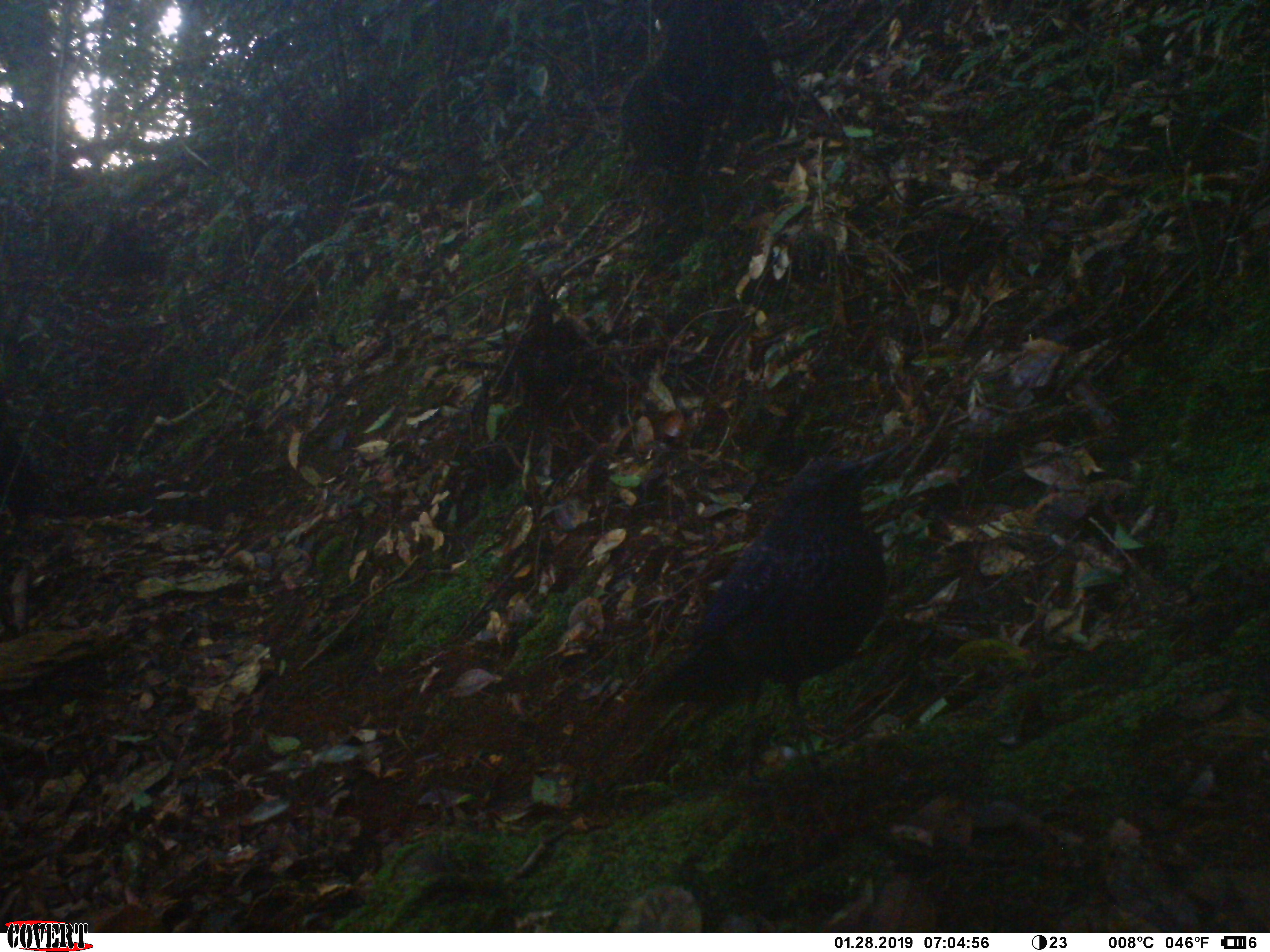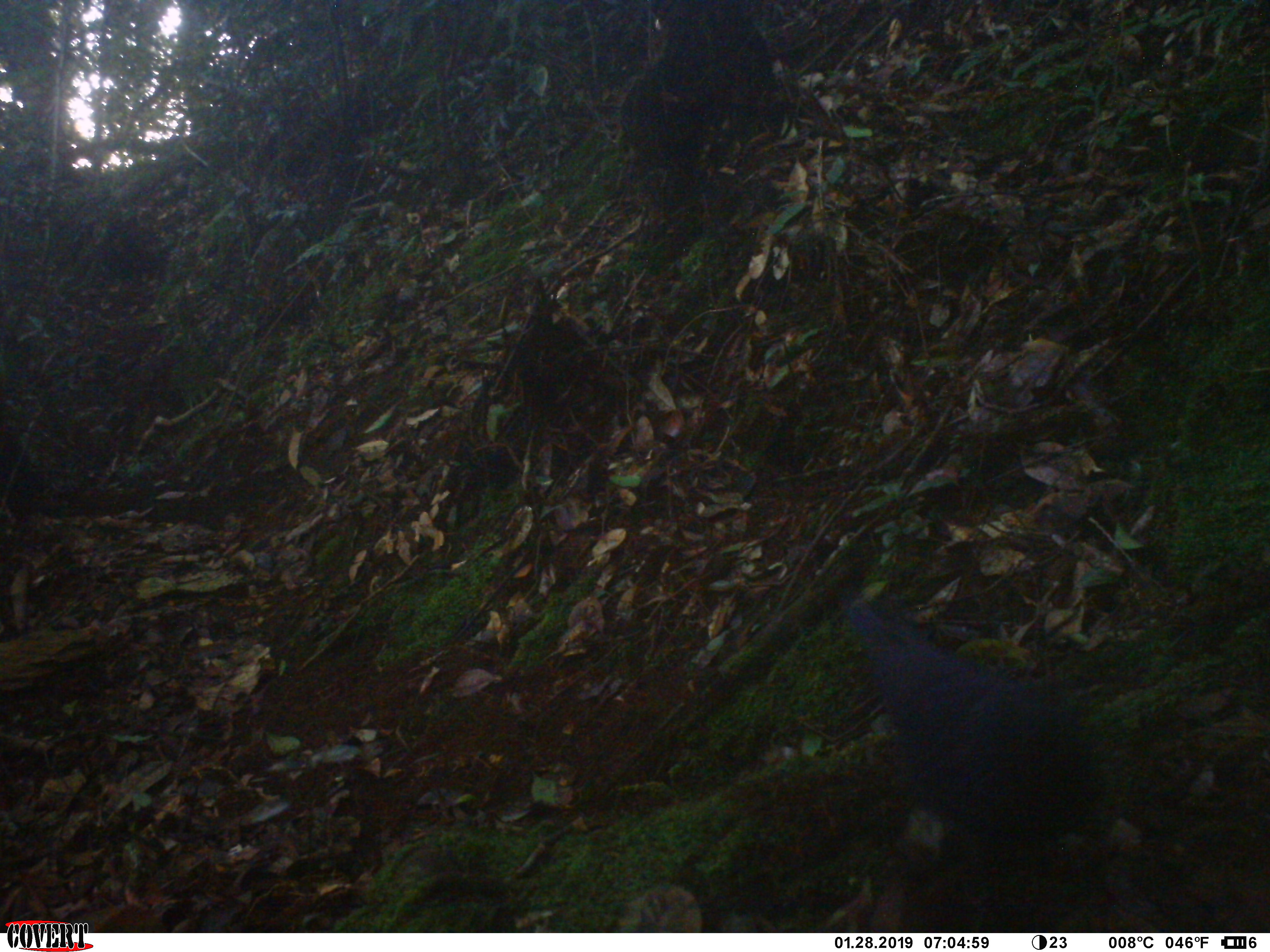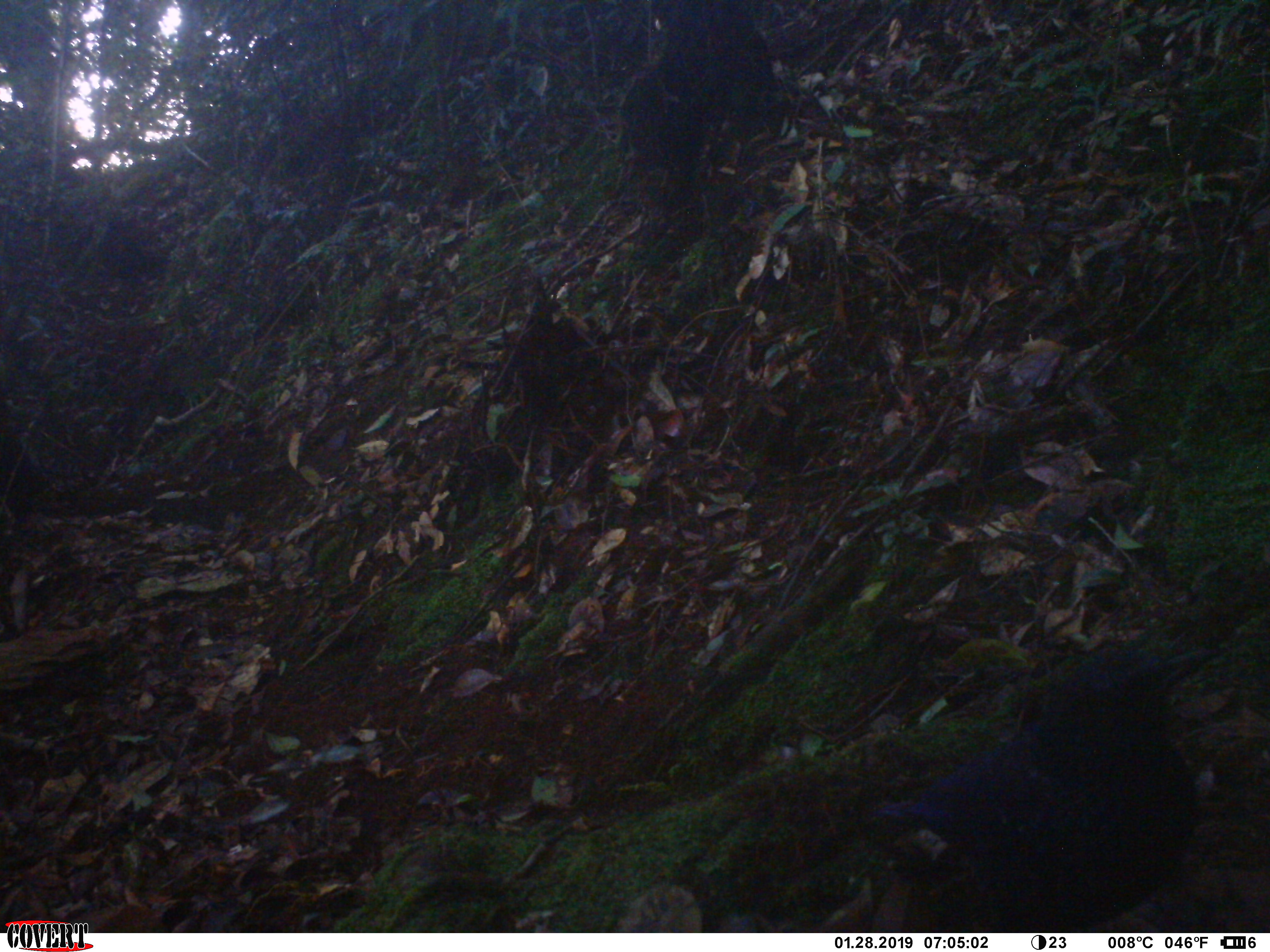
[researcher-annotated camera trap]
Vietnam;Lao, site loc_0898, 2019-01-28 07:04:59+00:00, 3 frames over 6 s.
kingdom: Animalia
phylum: Chordata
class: Aves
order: Passeriformes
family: Muscicapidae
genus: Myophonus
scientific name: Myophonus caeruleus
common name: blue whistling thrush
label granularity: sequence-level